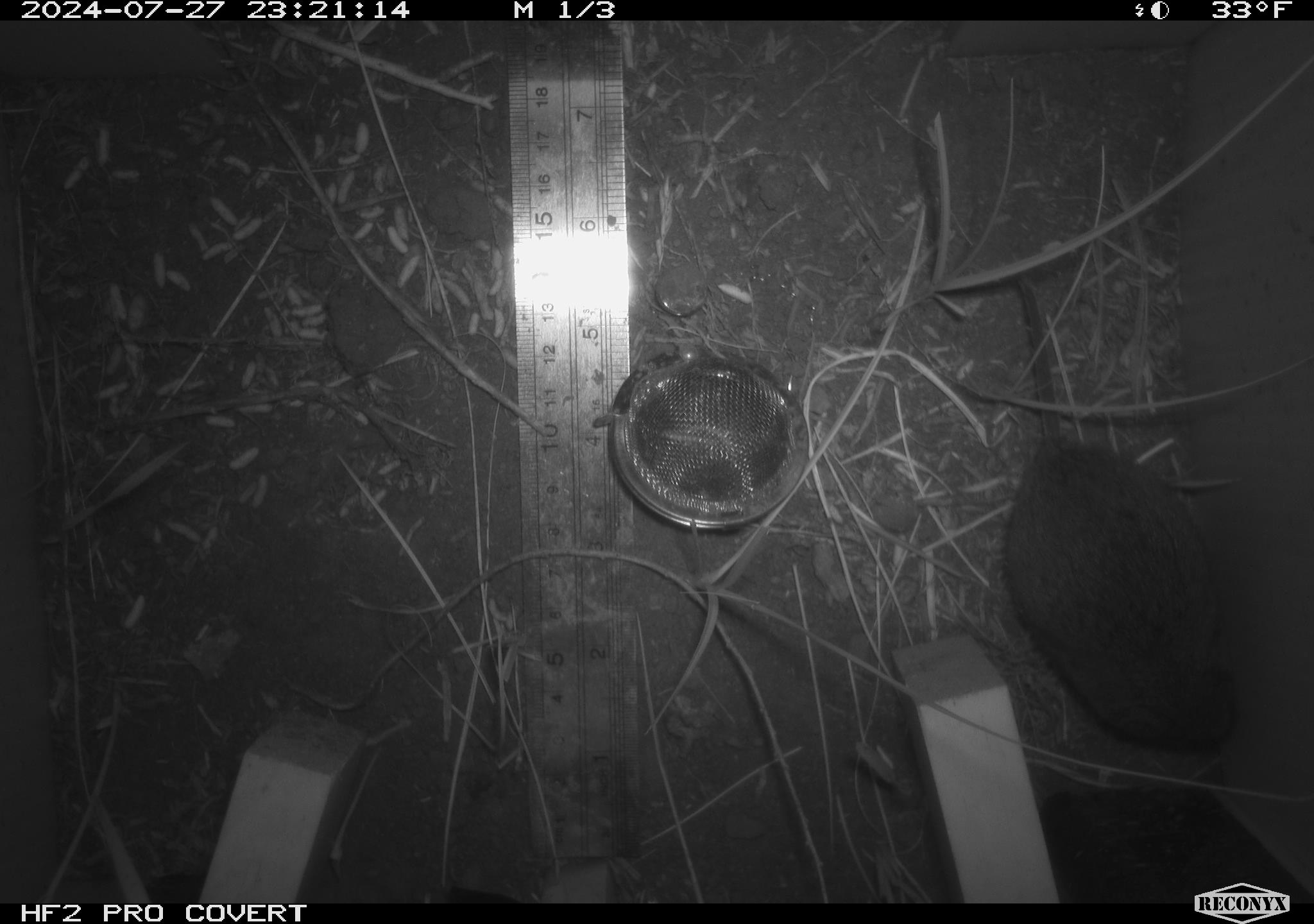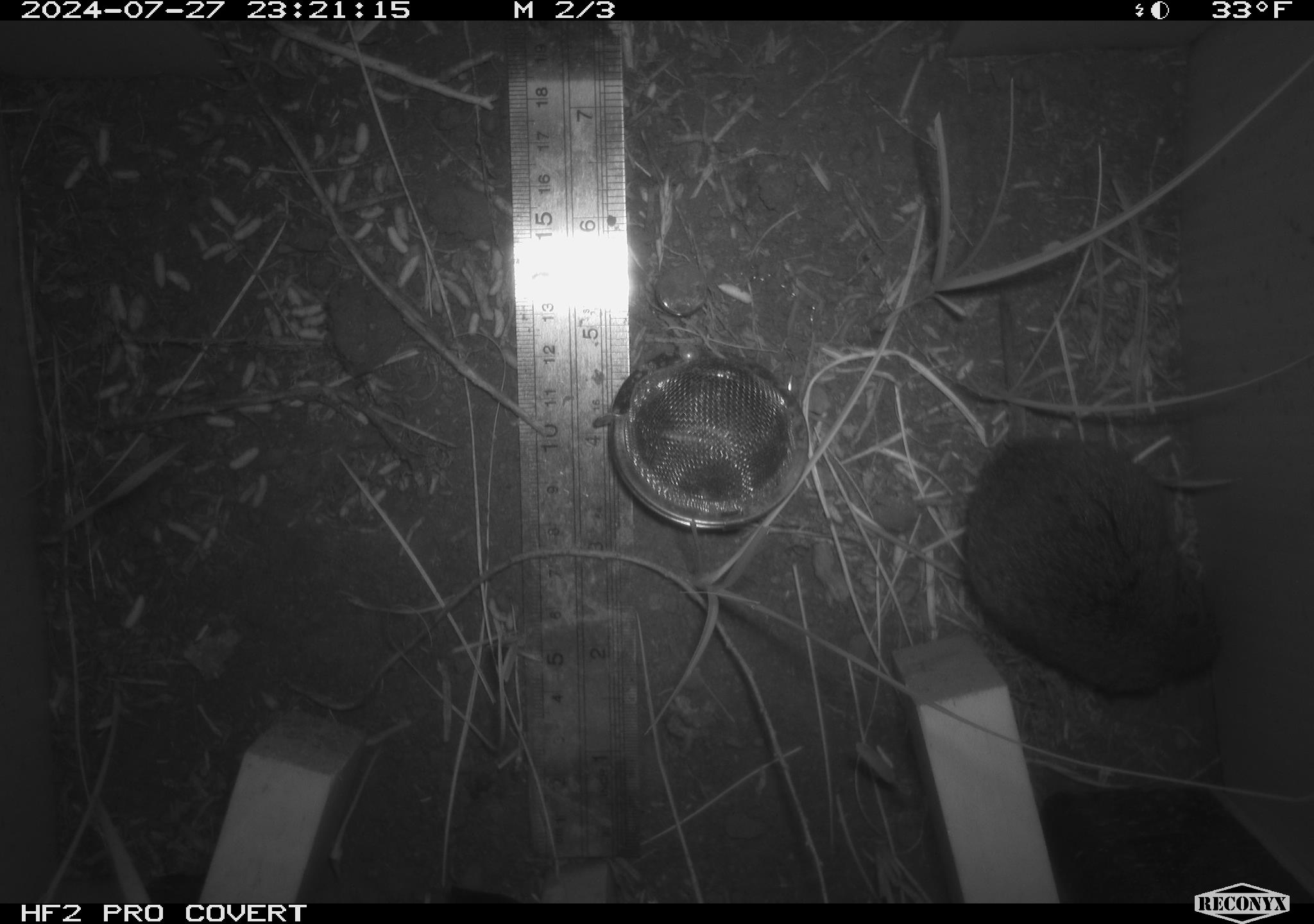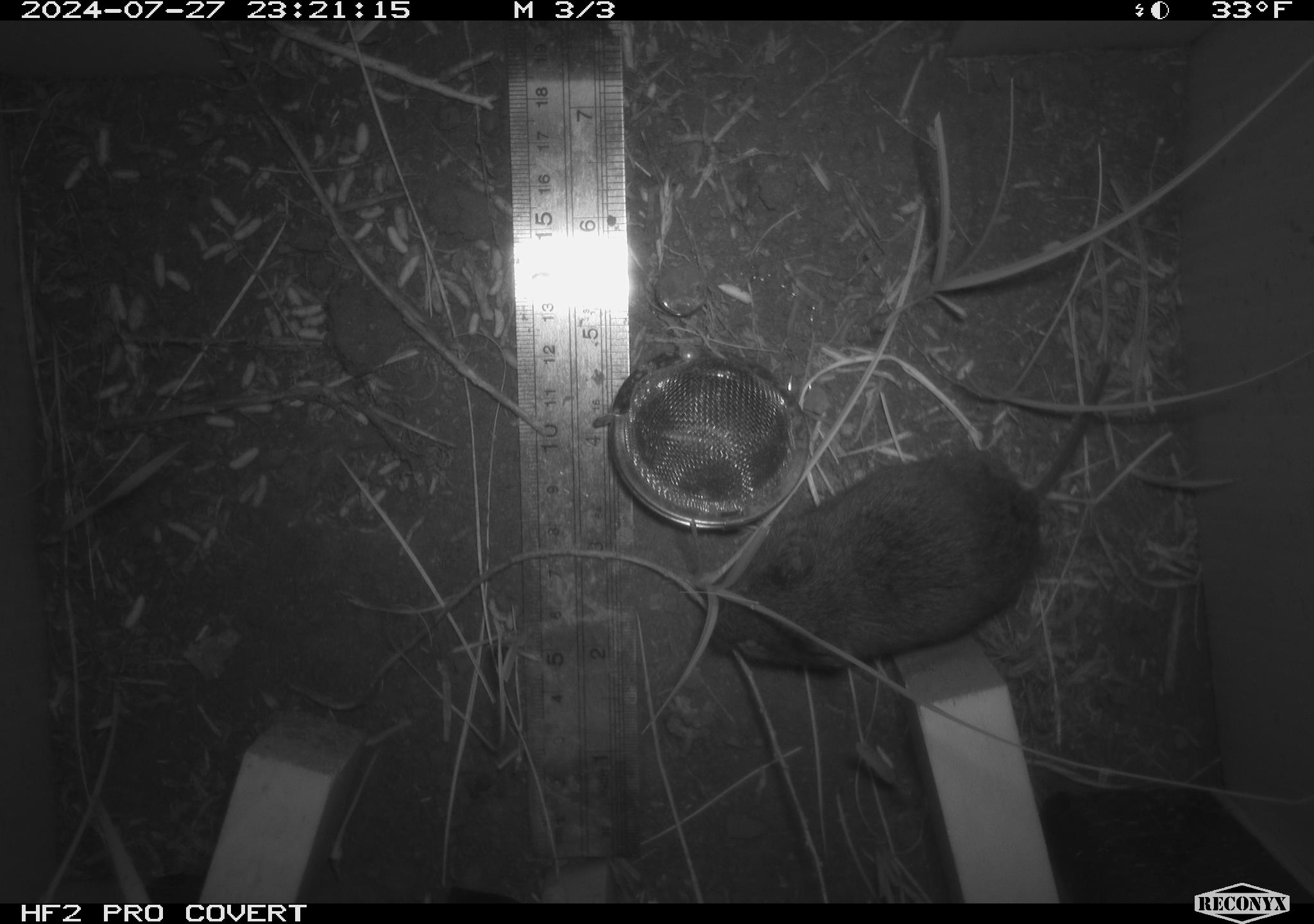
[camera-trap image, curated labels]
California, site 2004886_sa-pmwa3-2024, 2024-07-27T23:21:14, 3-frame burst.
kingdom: Animalia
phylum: Chordata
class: Mammalia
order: Rodentia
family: Cricetidae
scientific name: Arvicolinae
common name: voles, lemmings, and muskrats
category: arvicolinae subfamily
Arvicolinae subfamily (voles, lemmings, and muskrats) (Arvicolinae).